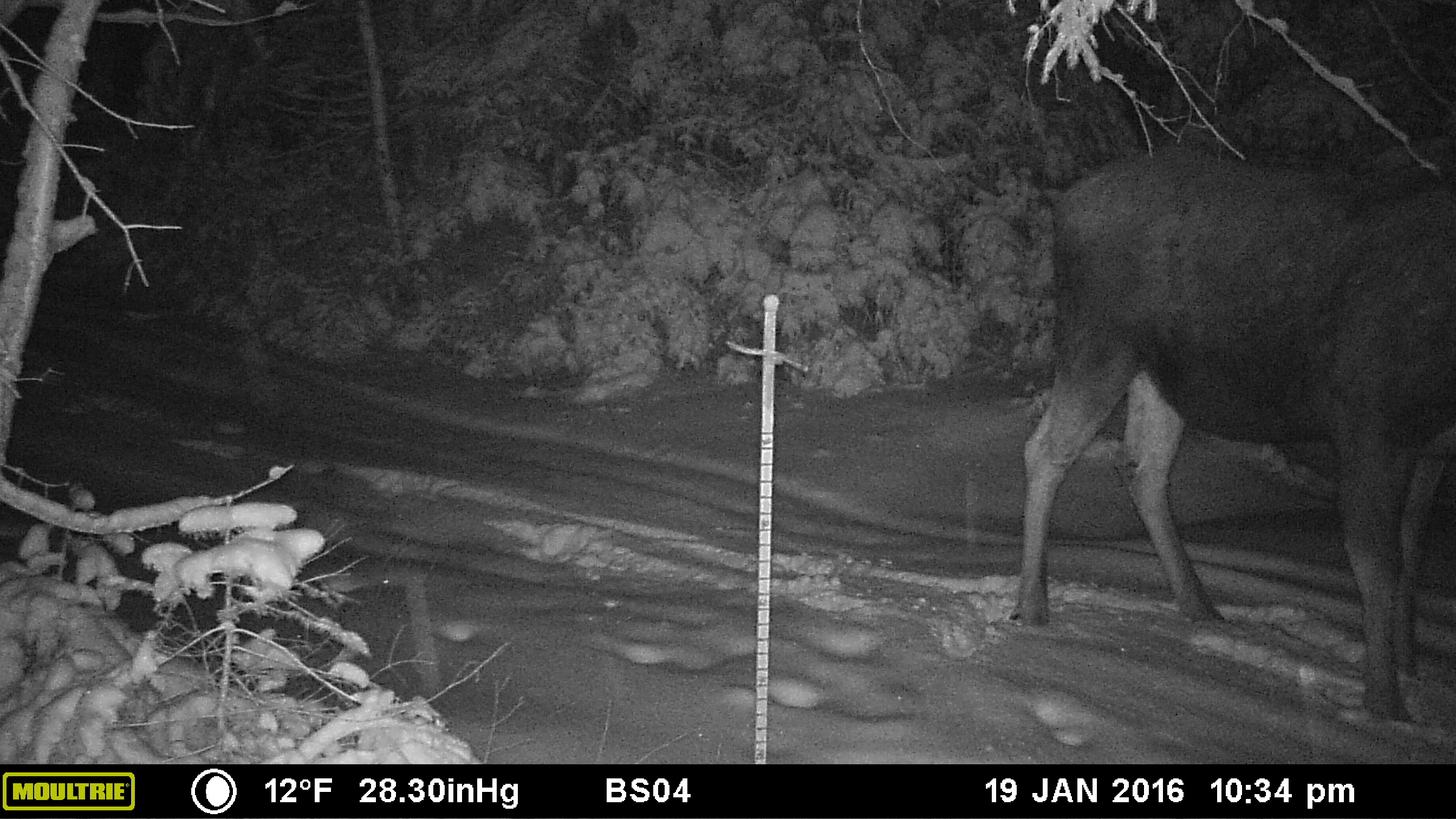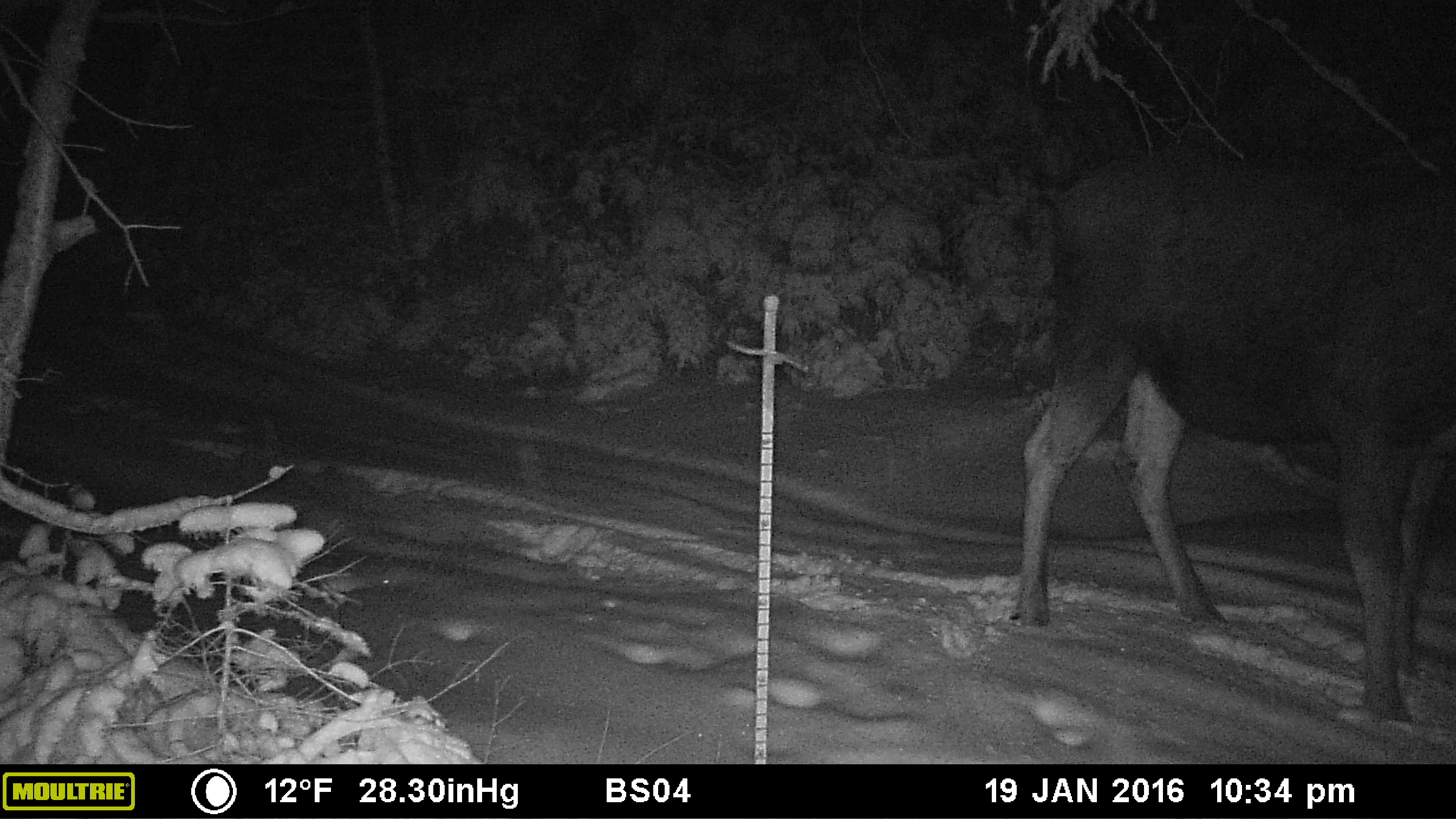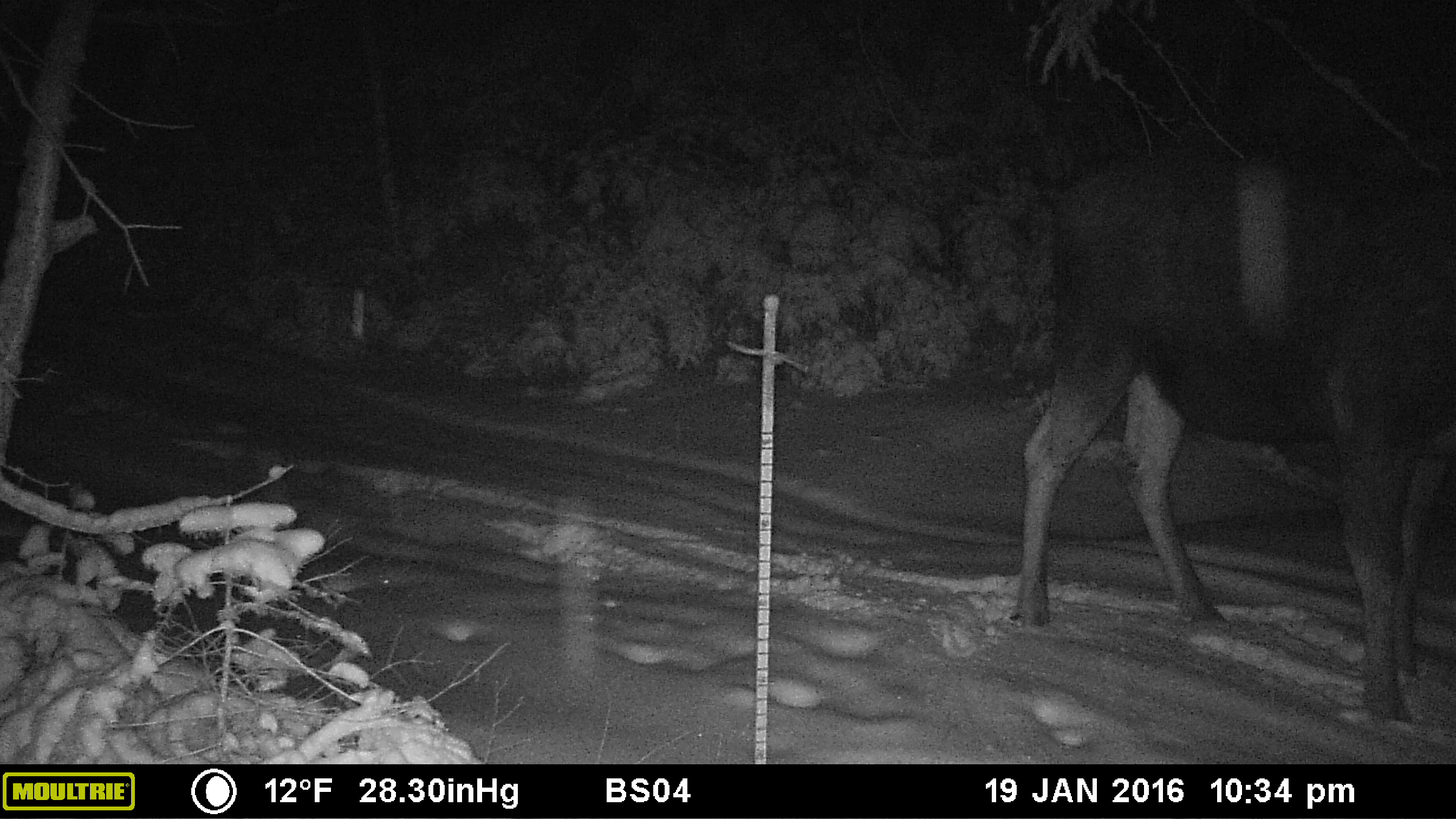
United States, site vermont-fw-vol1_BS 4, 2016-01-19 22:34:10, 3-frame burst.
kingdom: Animalia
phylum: Chordata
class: Mammalia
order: Artiodactyla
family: Cervidae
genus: Alces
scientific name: Alces alces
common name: moose